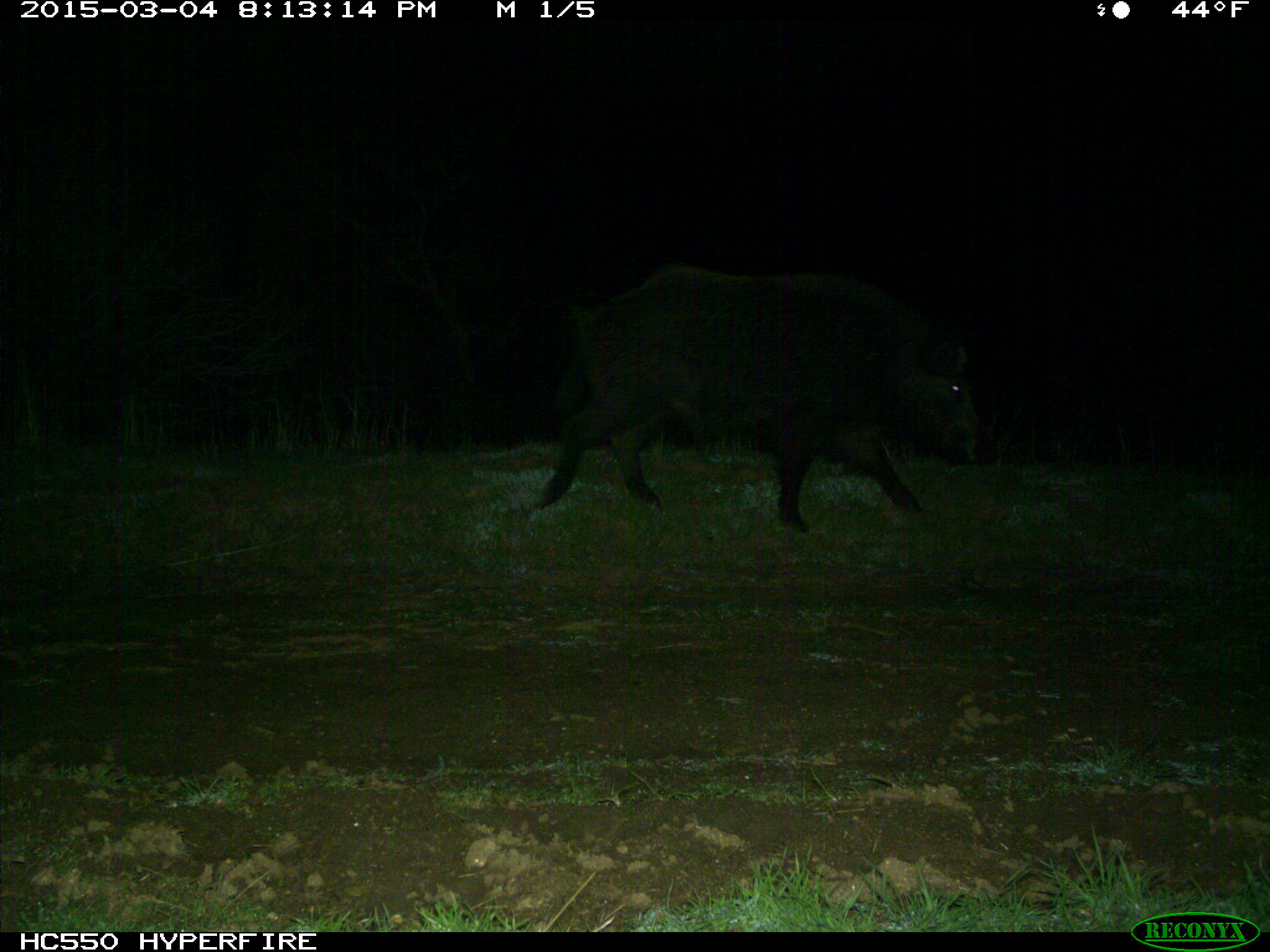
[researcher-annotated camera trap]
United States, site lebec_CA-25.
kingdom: Animalia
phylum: Chordata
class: Mammalia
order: Artiodactyla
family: Suidae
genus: Sus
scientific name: Sus scrofa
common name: wild boar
Sus scrofa (wild boar).